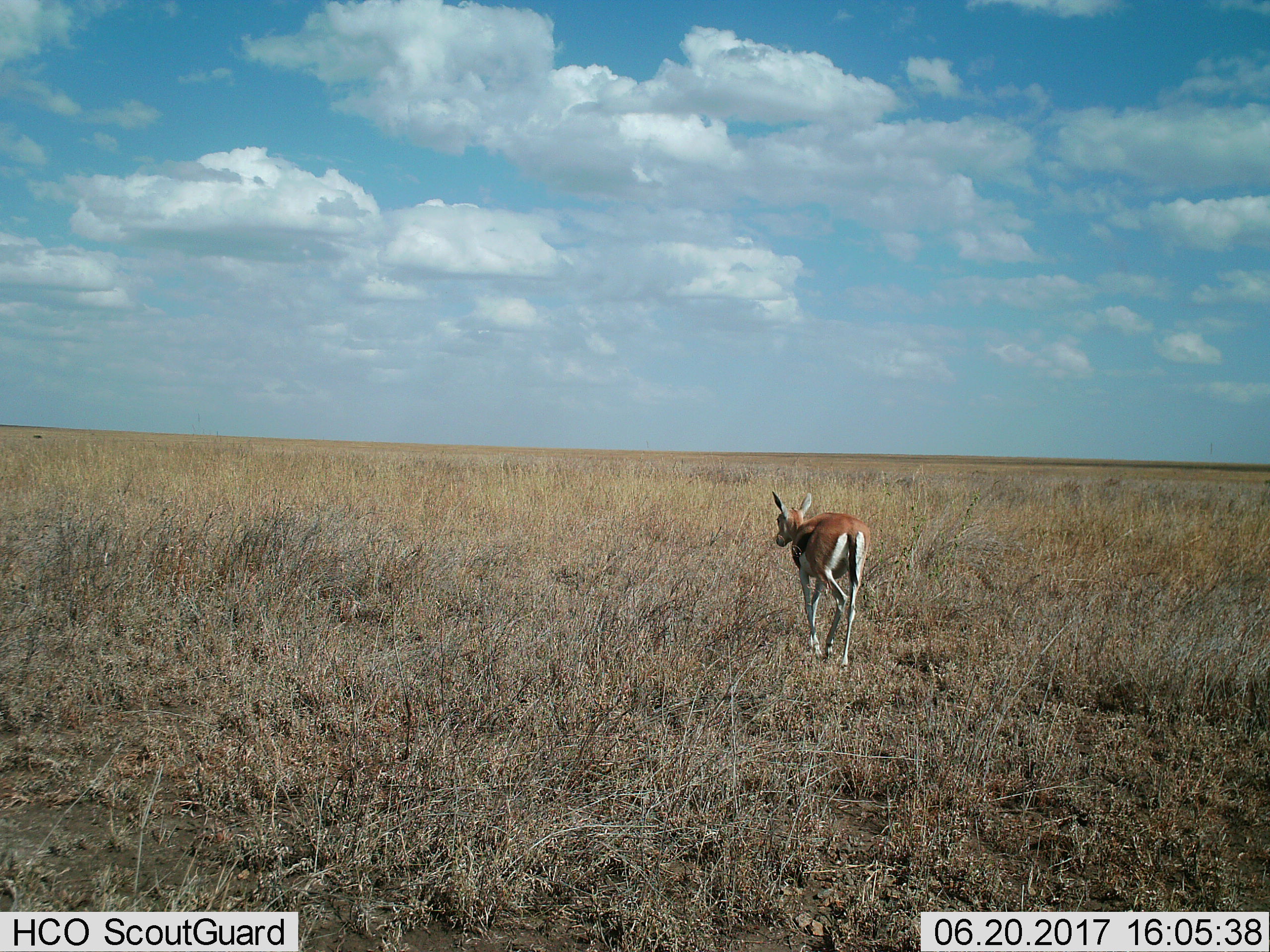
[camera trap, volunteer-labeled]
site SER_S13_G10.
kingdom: Animalia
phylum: Chordata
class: Mammalia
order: Artiodactyla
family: Bovidae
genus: Eudorcas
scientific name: Eudorcas thomsonii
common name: thomson's gazelle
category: gazellethomsons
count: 1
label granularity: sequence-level